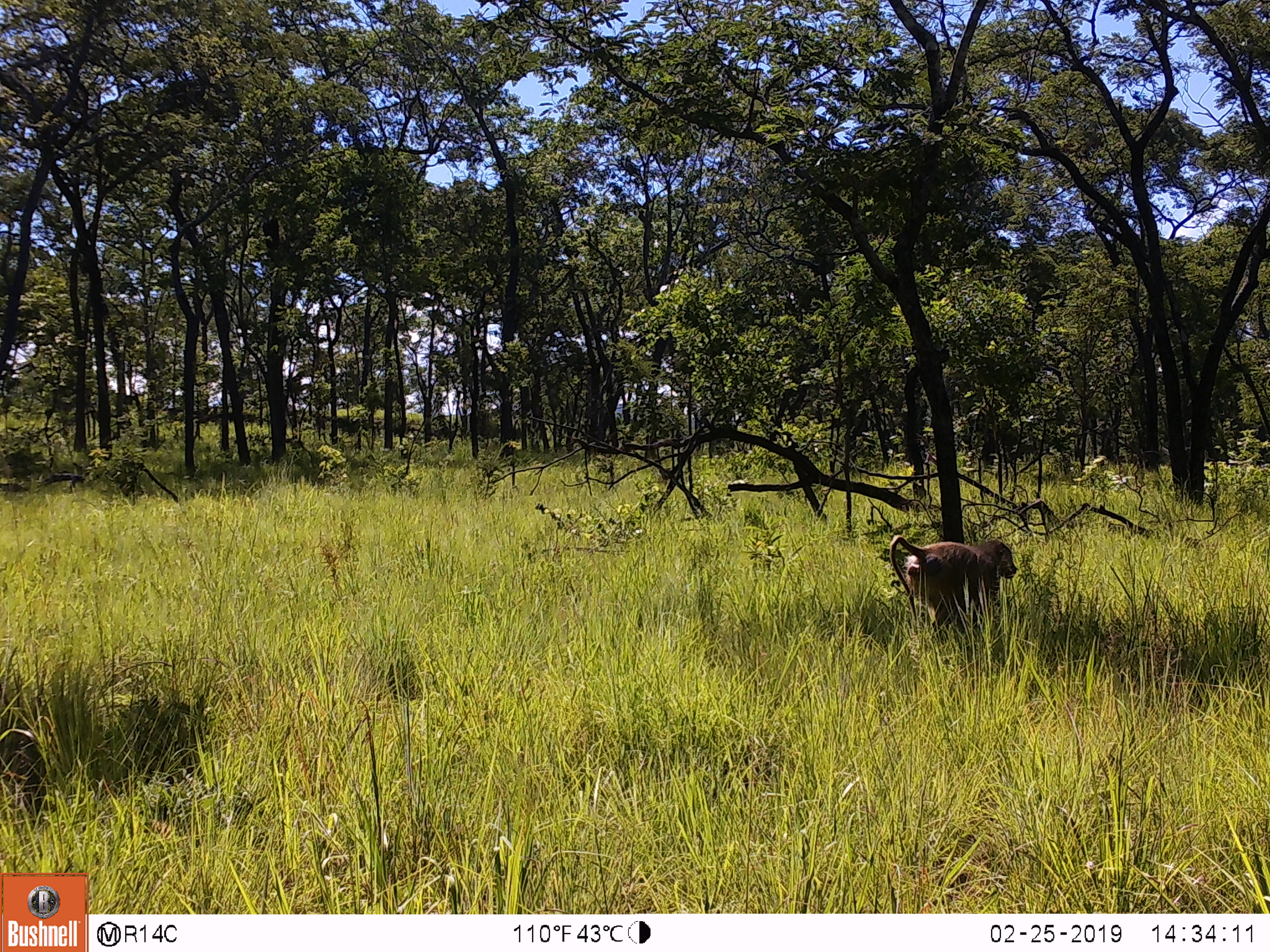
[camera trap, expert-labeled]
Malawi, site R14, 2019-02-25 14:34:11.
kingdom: Animalia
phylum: Chordata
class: Mammalia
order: Primates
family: Cercopithecidae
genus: Papio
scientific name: Papio cynocephalus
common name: yellow baboon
Yellow baboon (Papio cynocephalus), count 1.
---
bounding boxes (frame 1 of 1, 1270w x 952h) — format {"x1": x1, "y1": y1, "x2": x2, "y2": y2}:
yellow baboon: {"x1": 885, "y1": 533, "x2": 1025, "y2": 632}